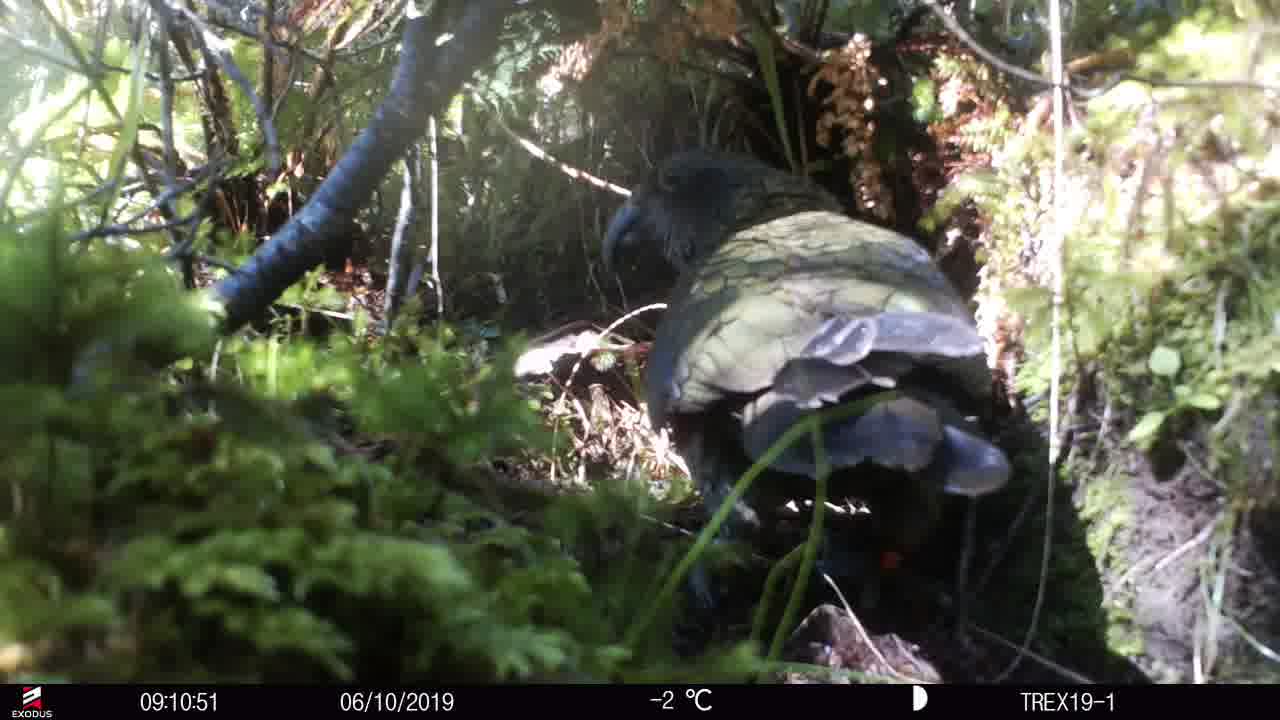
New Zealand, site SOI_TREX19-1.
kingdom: Animalia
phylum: Chordata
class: Aves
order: Psittaciformes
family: Strigopidae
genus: Nestor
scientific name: Nestor notabilis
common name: kea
Kea (Nestor notabilis).